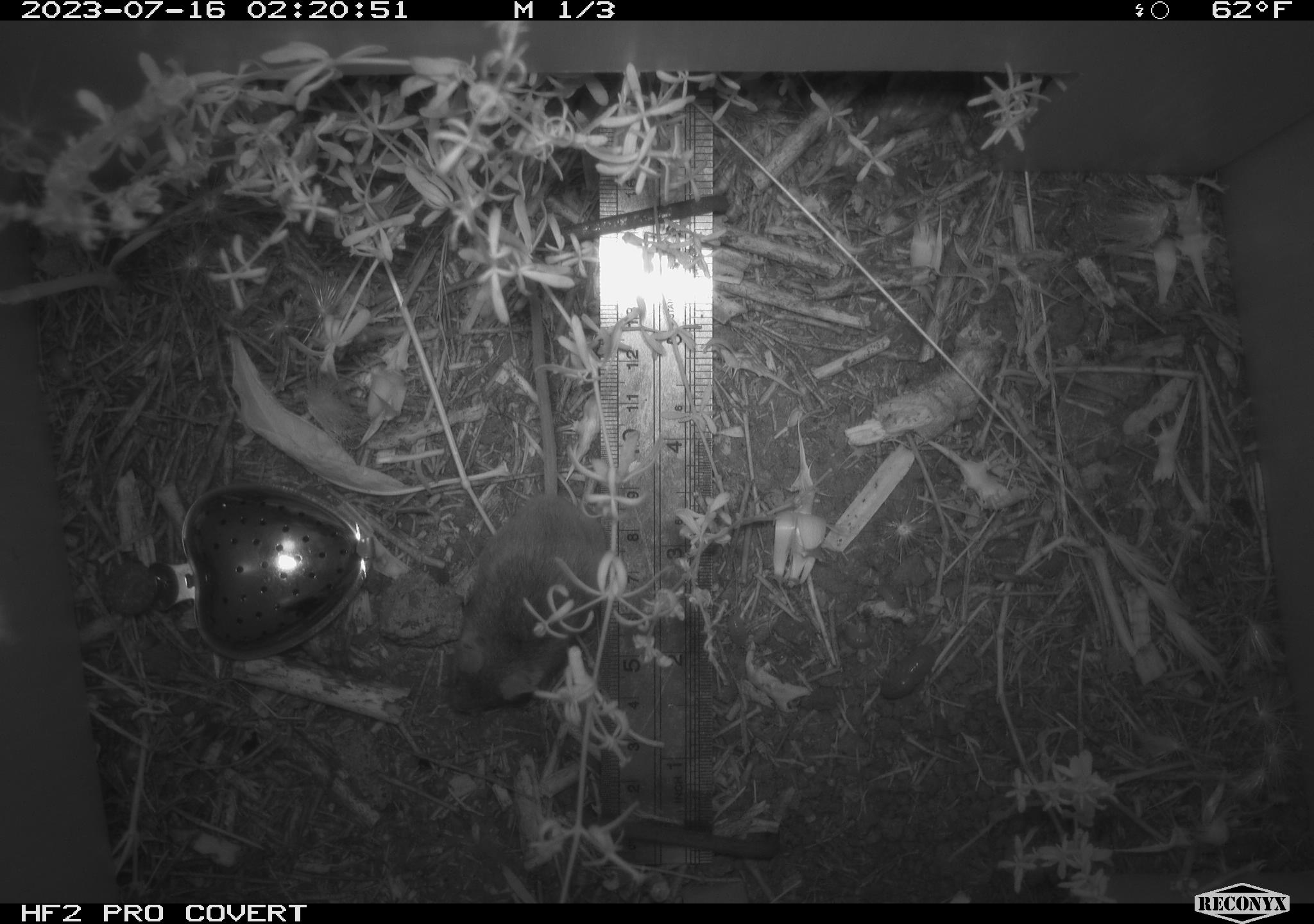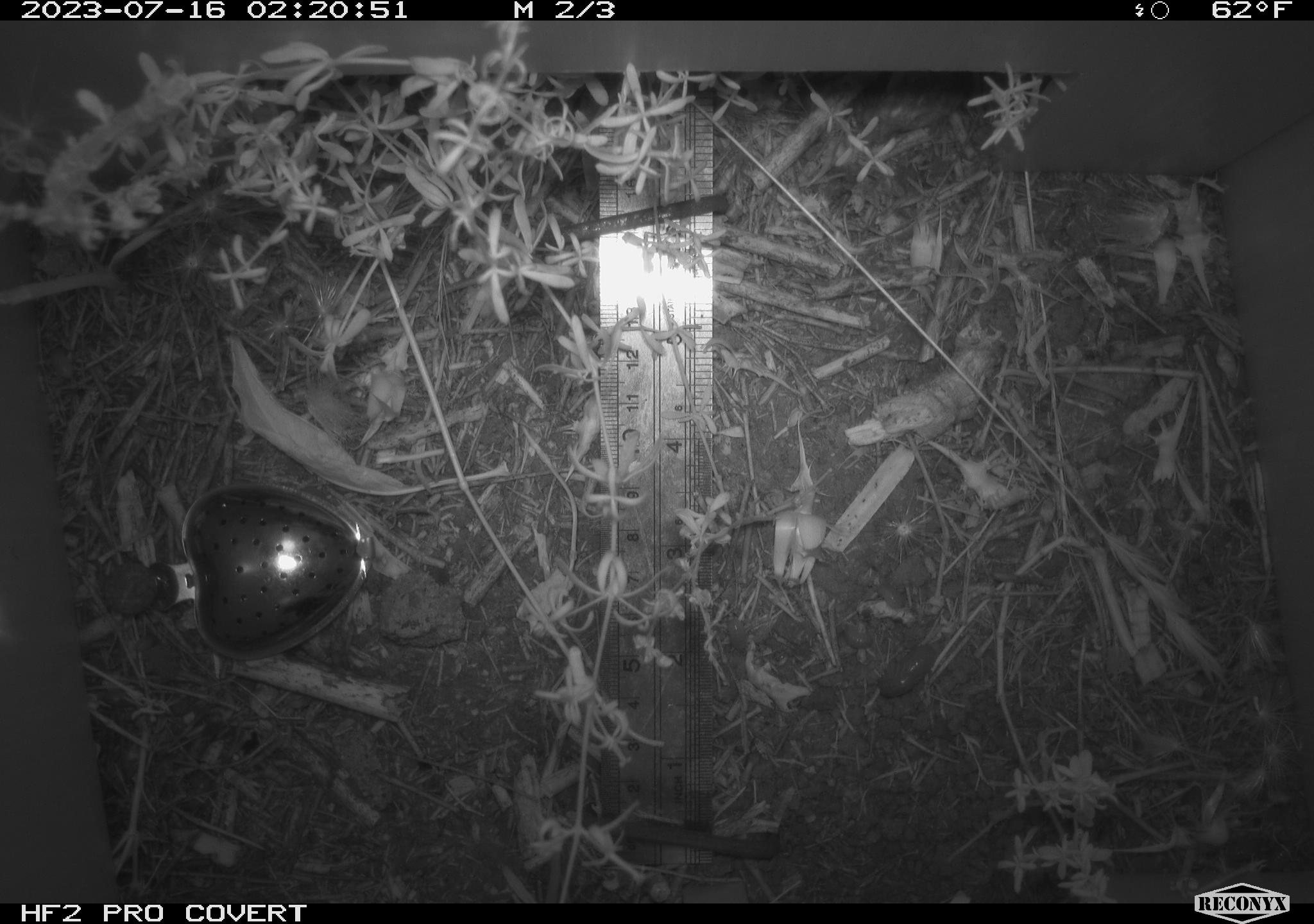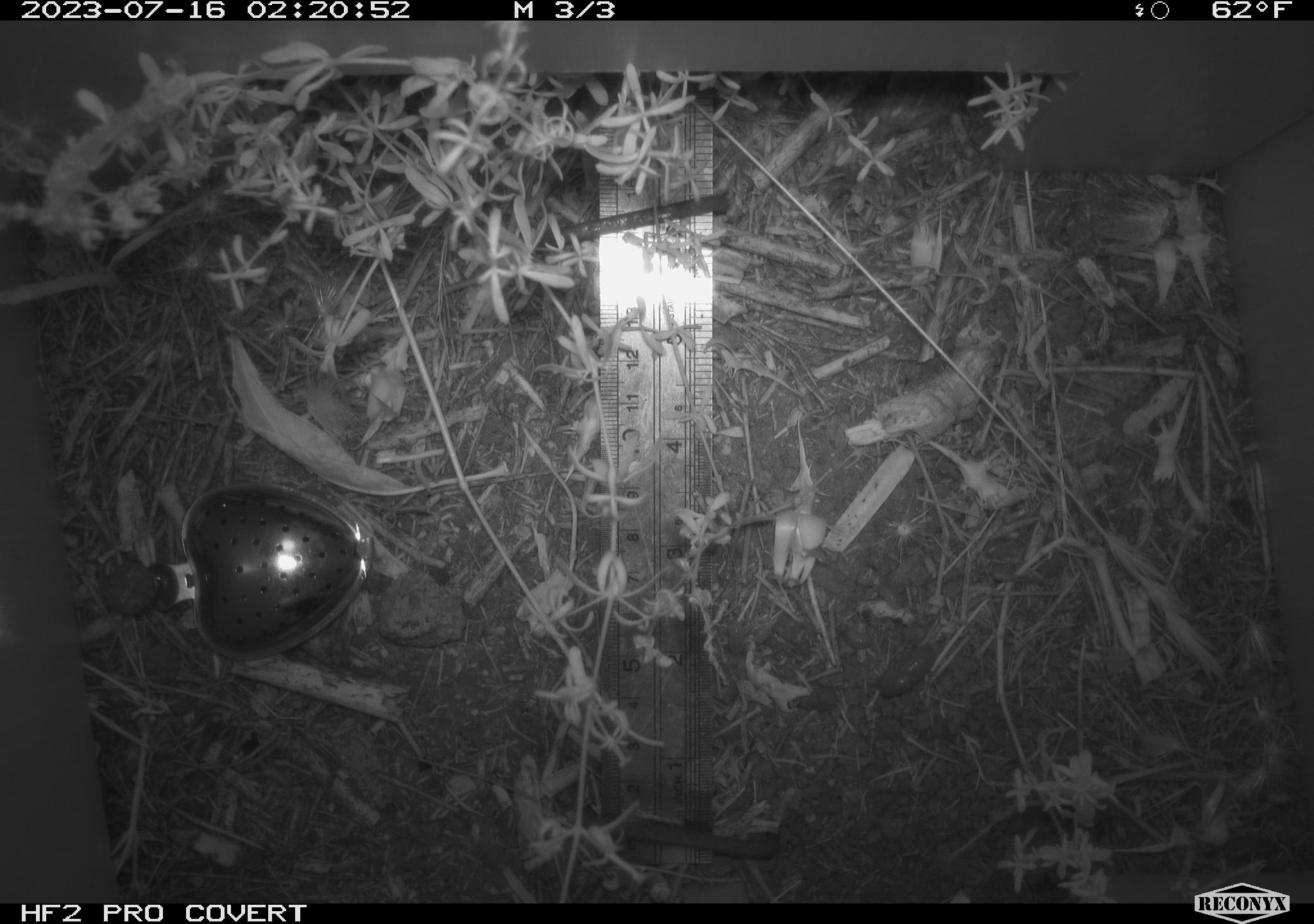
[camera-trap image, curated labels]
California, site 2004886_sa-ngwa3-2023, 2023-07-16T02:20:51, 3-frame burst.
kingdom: Animalia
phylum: Chordata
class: Mammalia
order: Rodentia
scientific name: Rodentia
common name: mouse species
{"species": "mouse species (Rodentia)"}